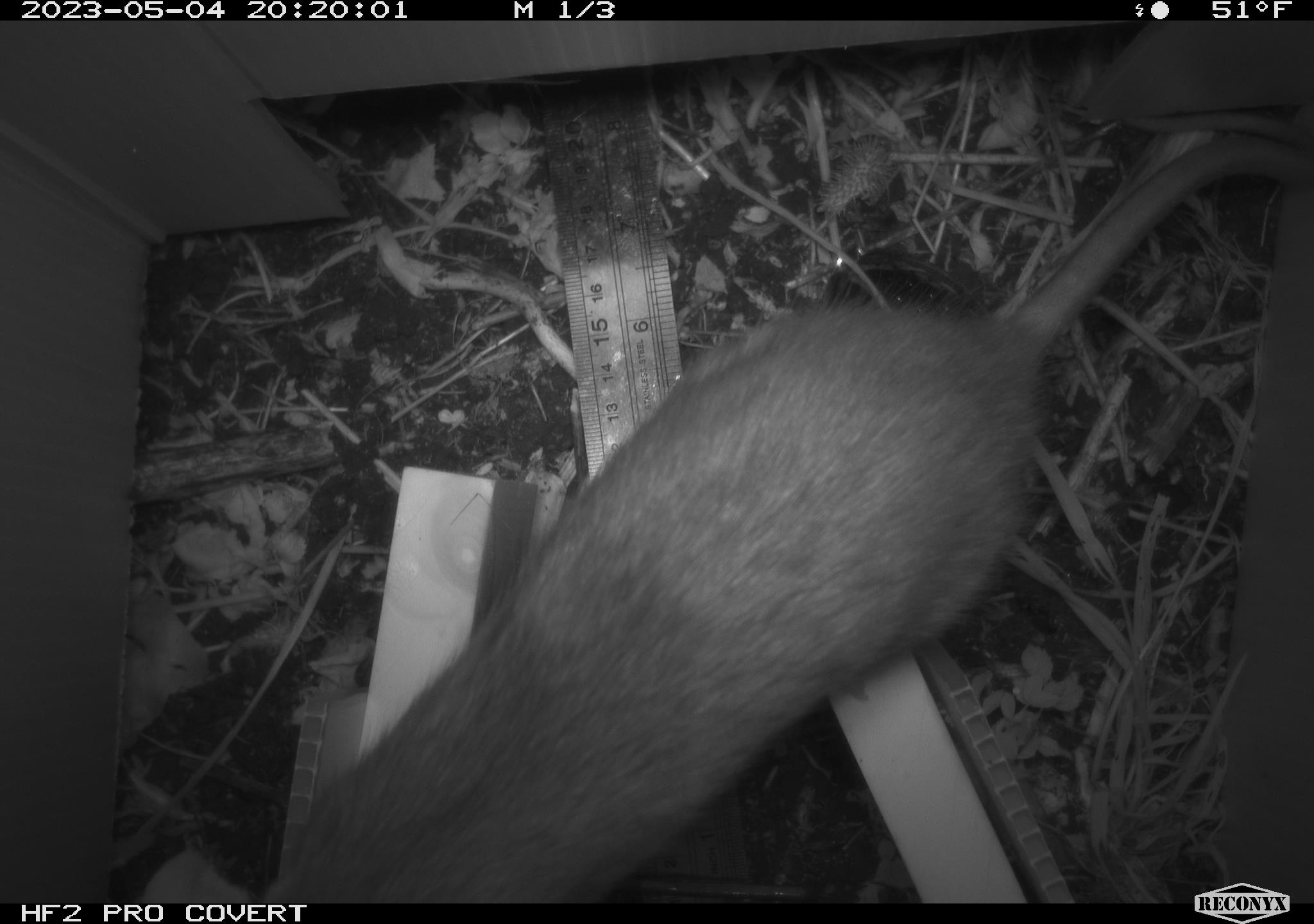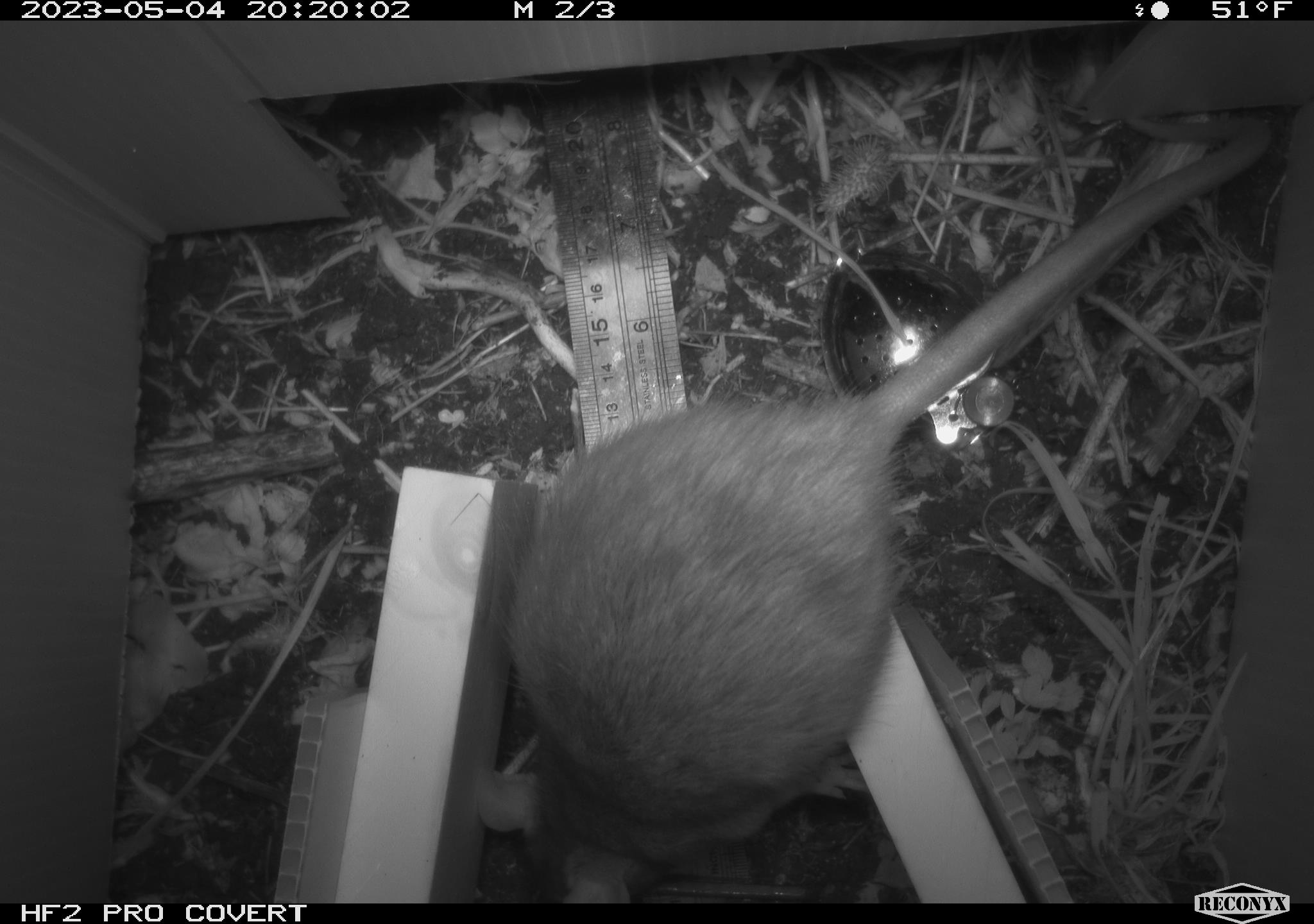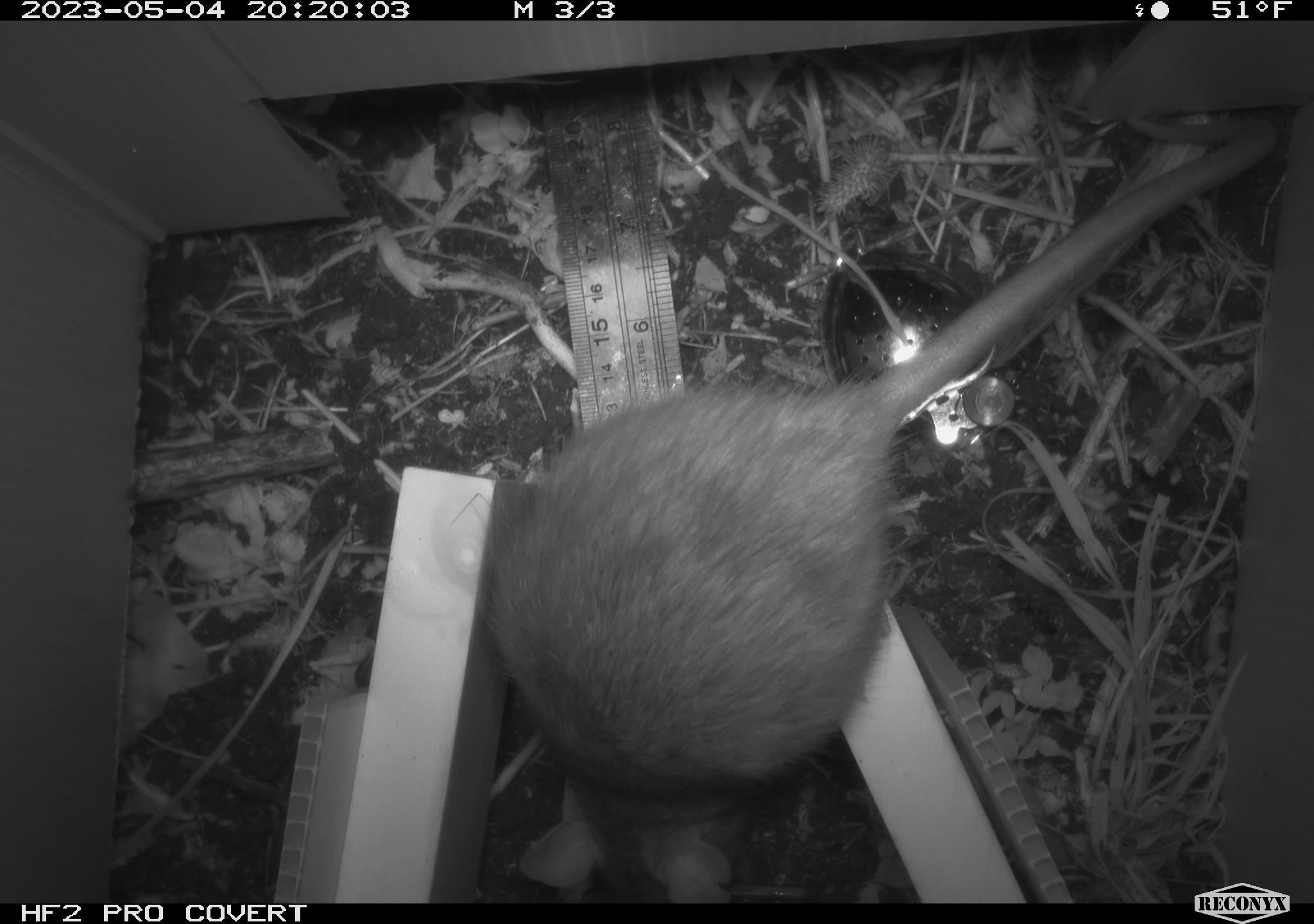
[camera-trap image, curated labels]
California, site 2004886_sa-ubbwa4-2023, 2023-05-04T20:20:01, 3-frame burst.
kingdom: Animalia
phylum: Chordata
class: Mammalia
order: Rodentia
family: Muridae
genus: Rattus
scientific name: Rattus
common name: rat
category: rattus species